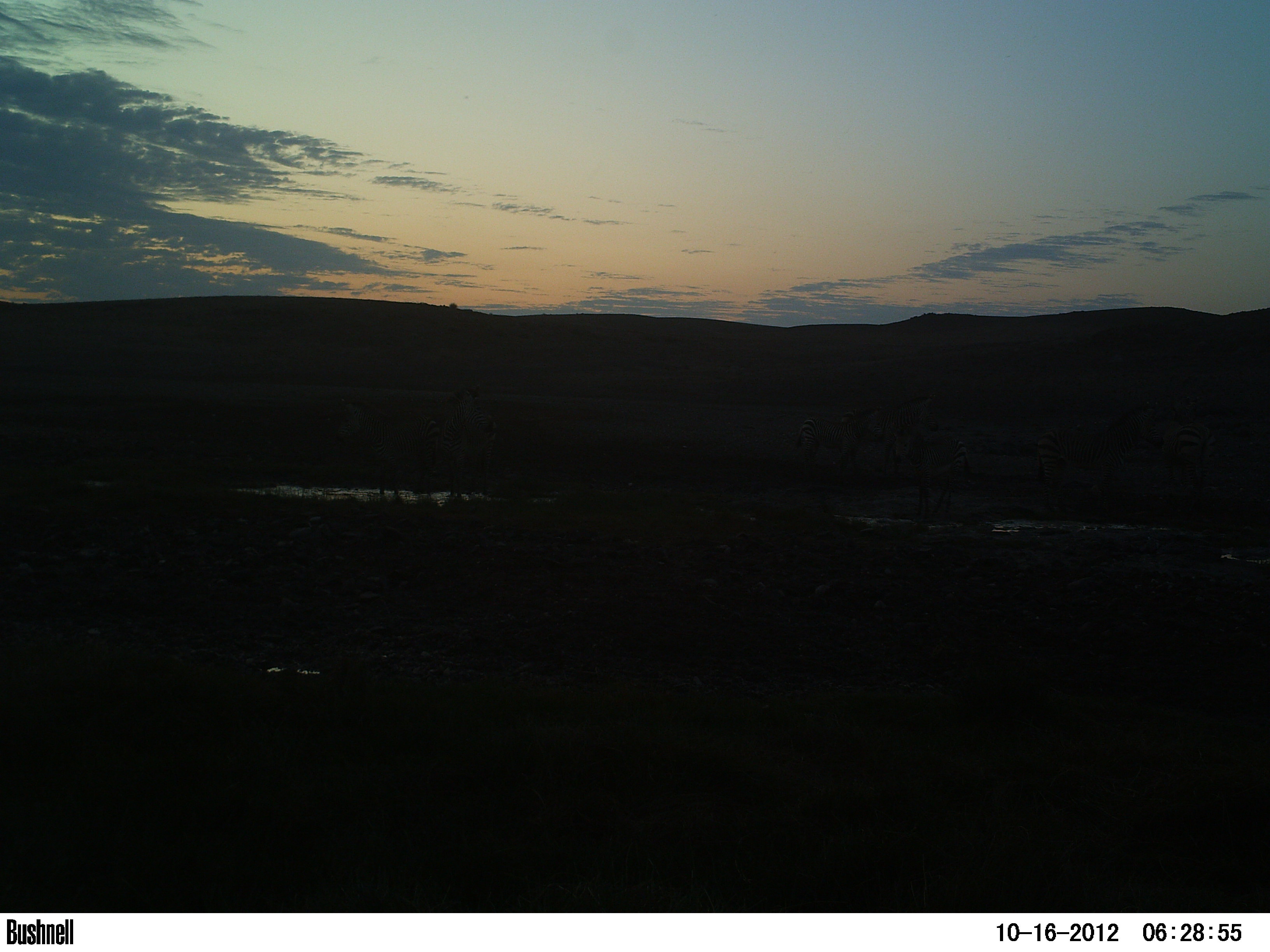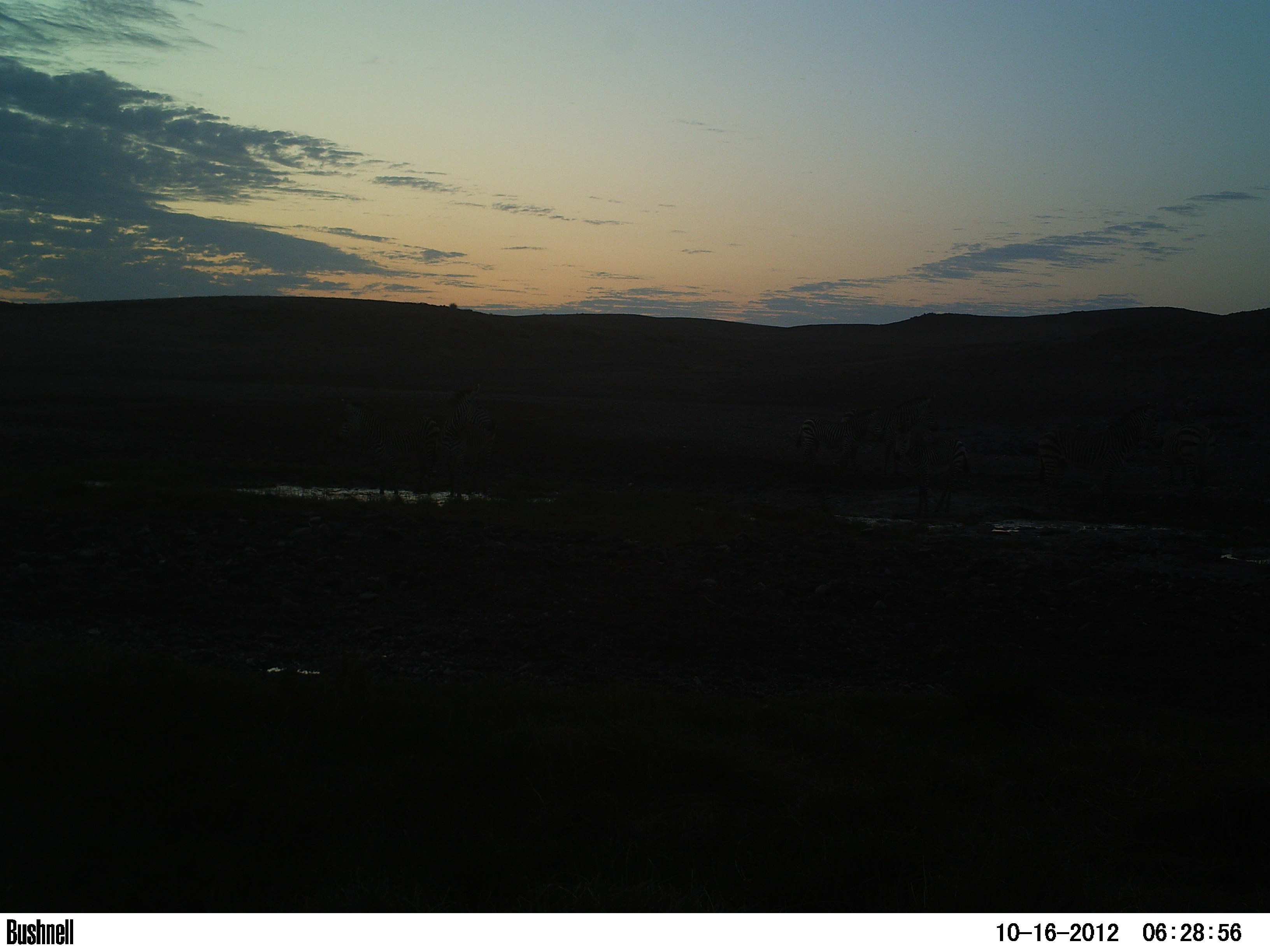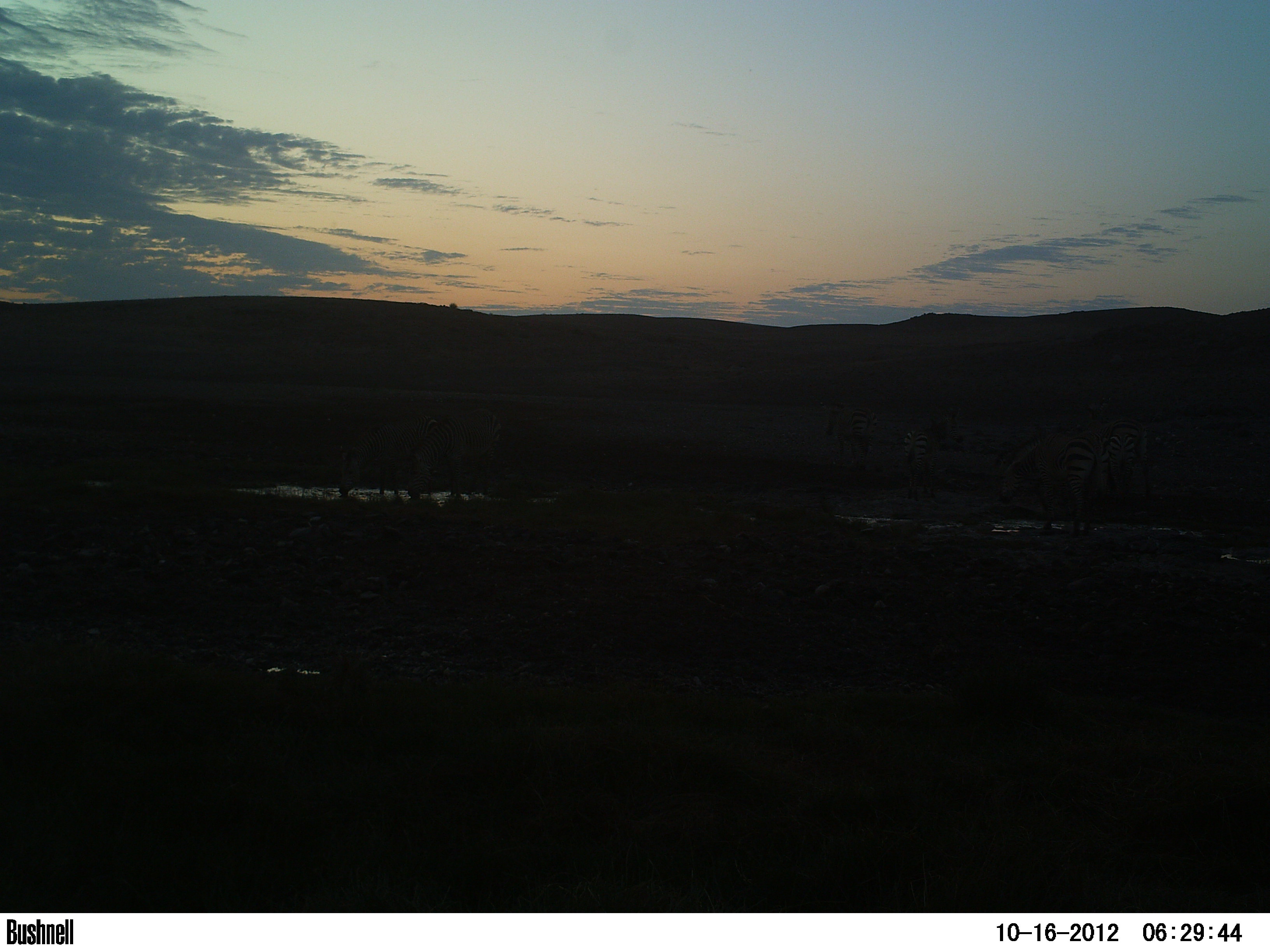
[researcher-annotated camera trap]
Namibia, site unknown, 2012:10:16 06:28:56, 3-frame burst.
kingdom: Animalia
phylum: Chordata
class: Mammalia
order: Perissodactyla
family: Equidae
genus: Equus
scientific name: Equus zebra hartmannae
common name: hartmann's mountain zebra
Equus zebra hartmannae (hartmann's mountain zebra).